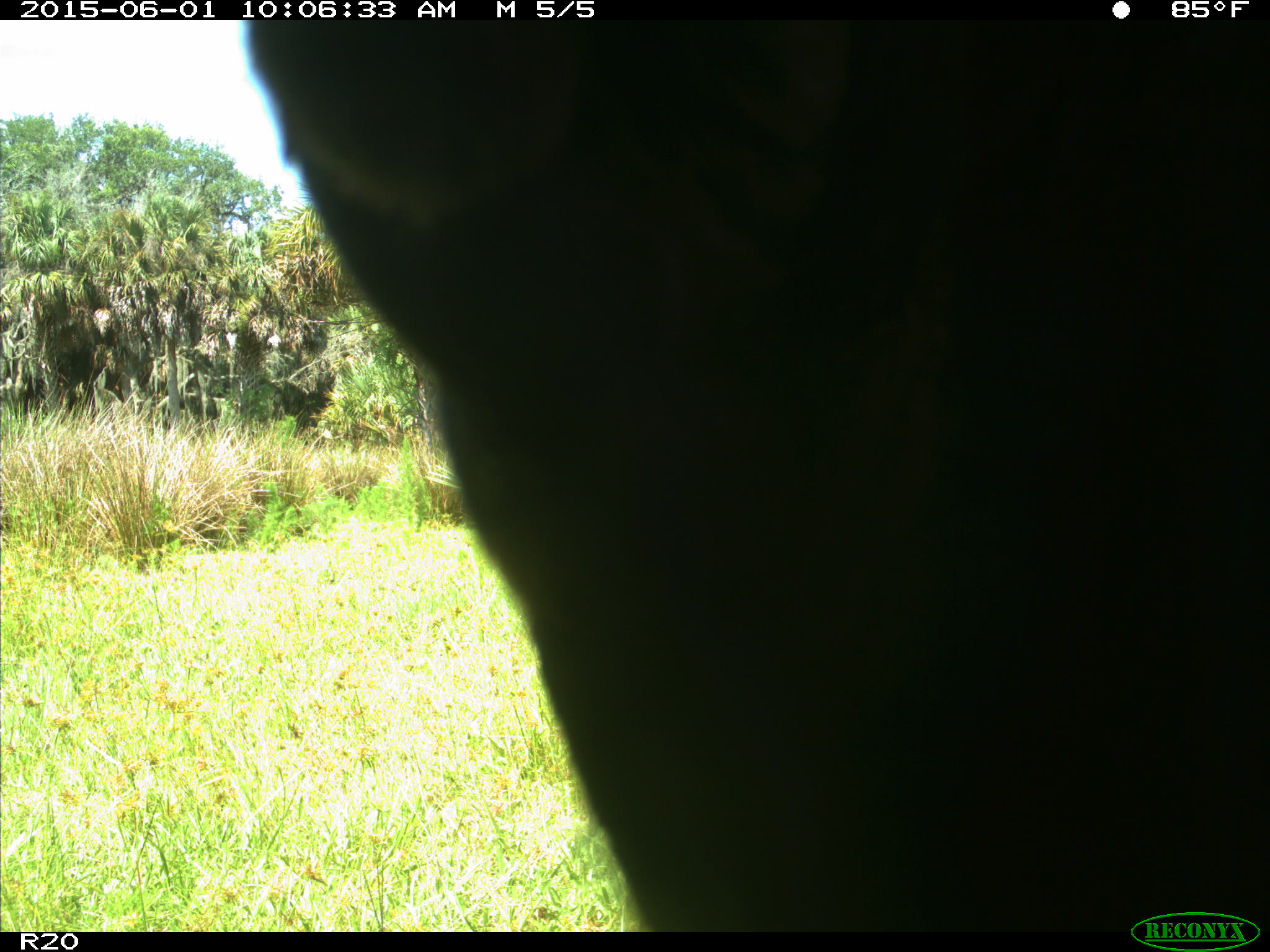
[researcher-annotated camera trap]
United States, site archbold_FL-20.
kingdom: Animalia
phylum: Chordata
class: Mammalia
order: Artiodactyla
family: Bovidae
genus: Bos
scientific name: Bos taurus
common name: domestic cow